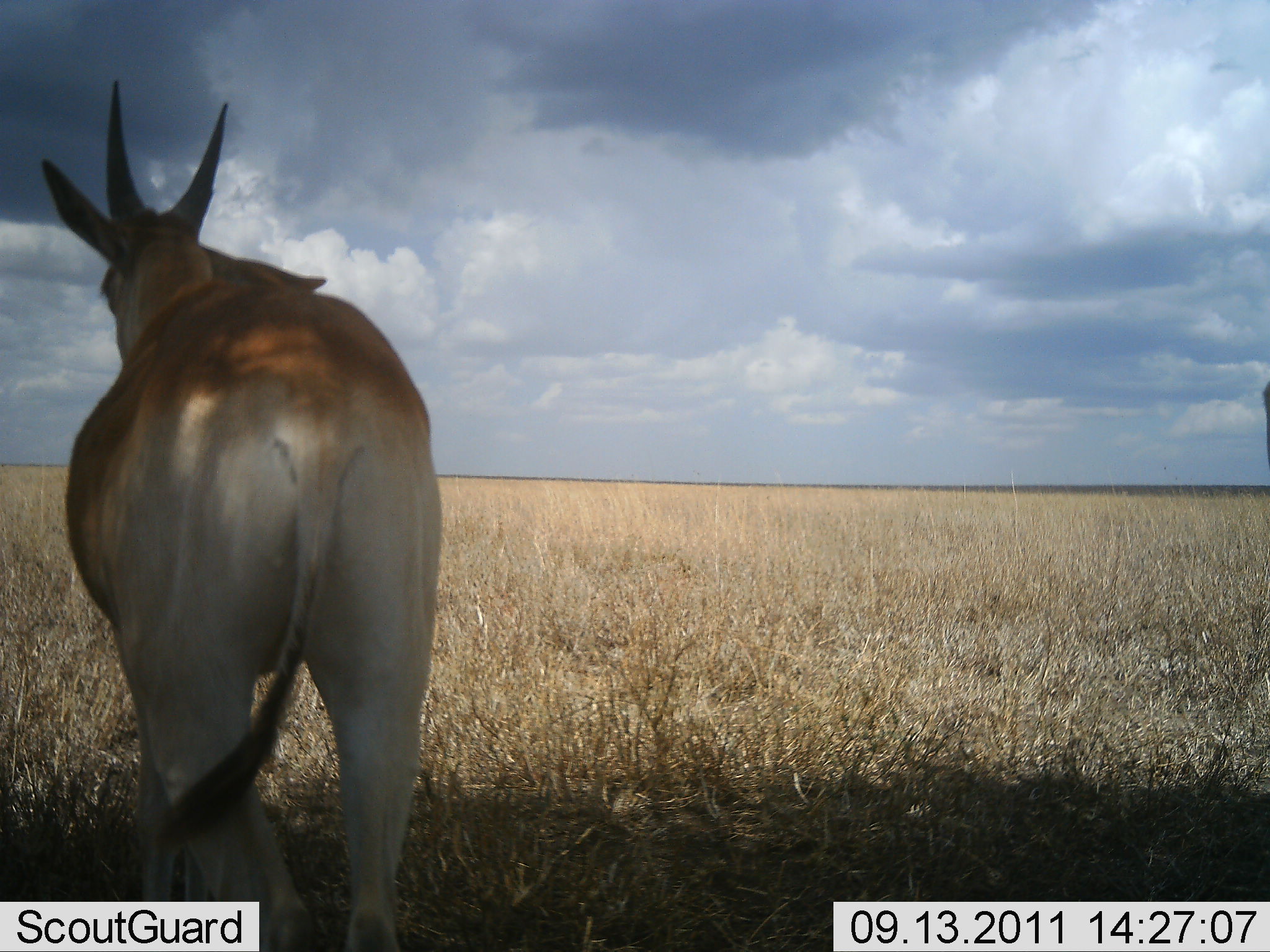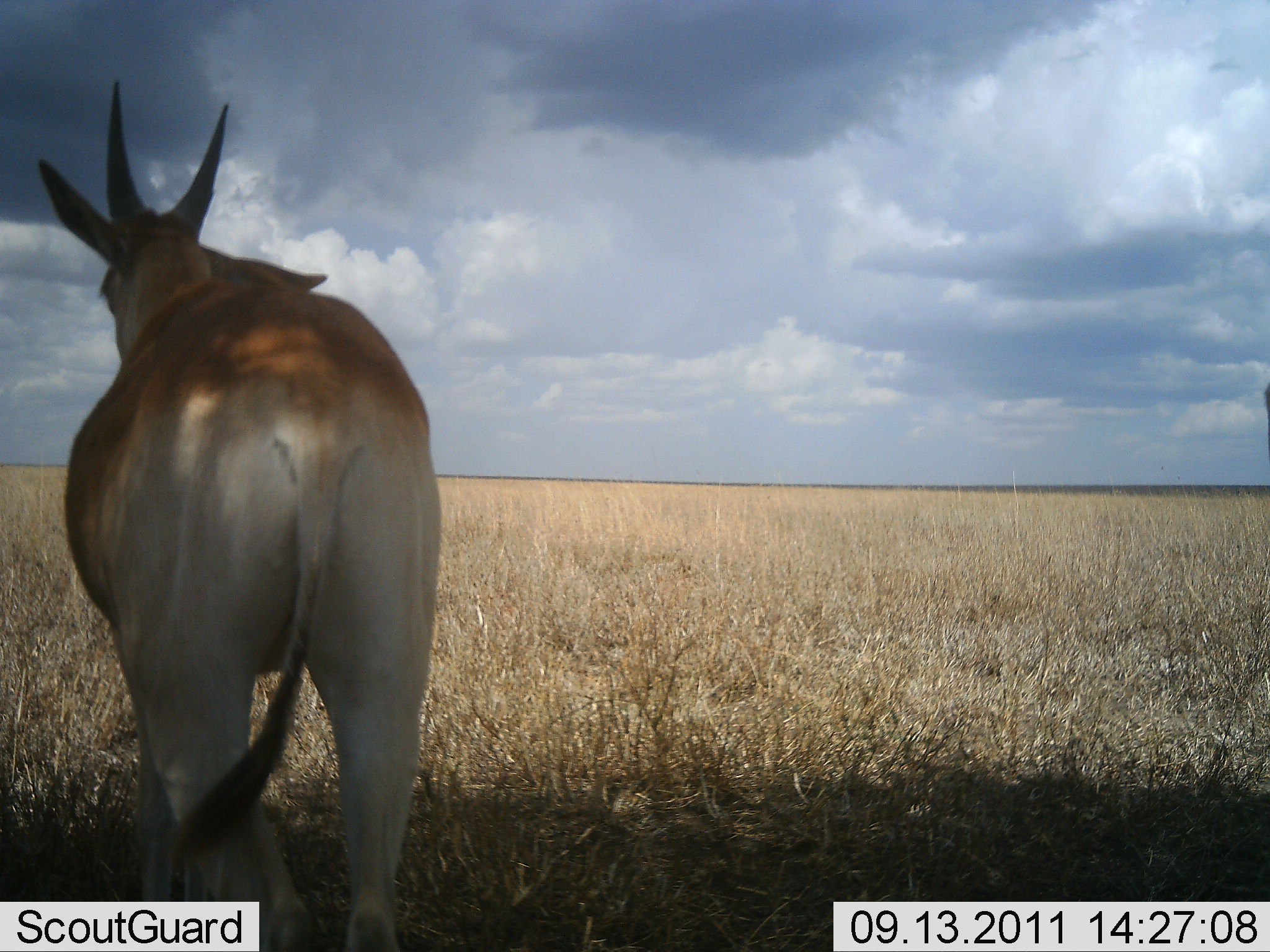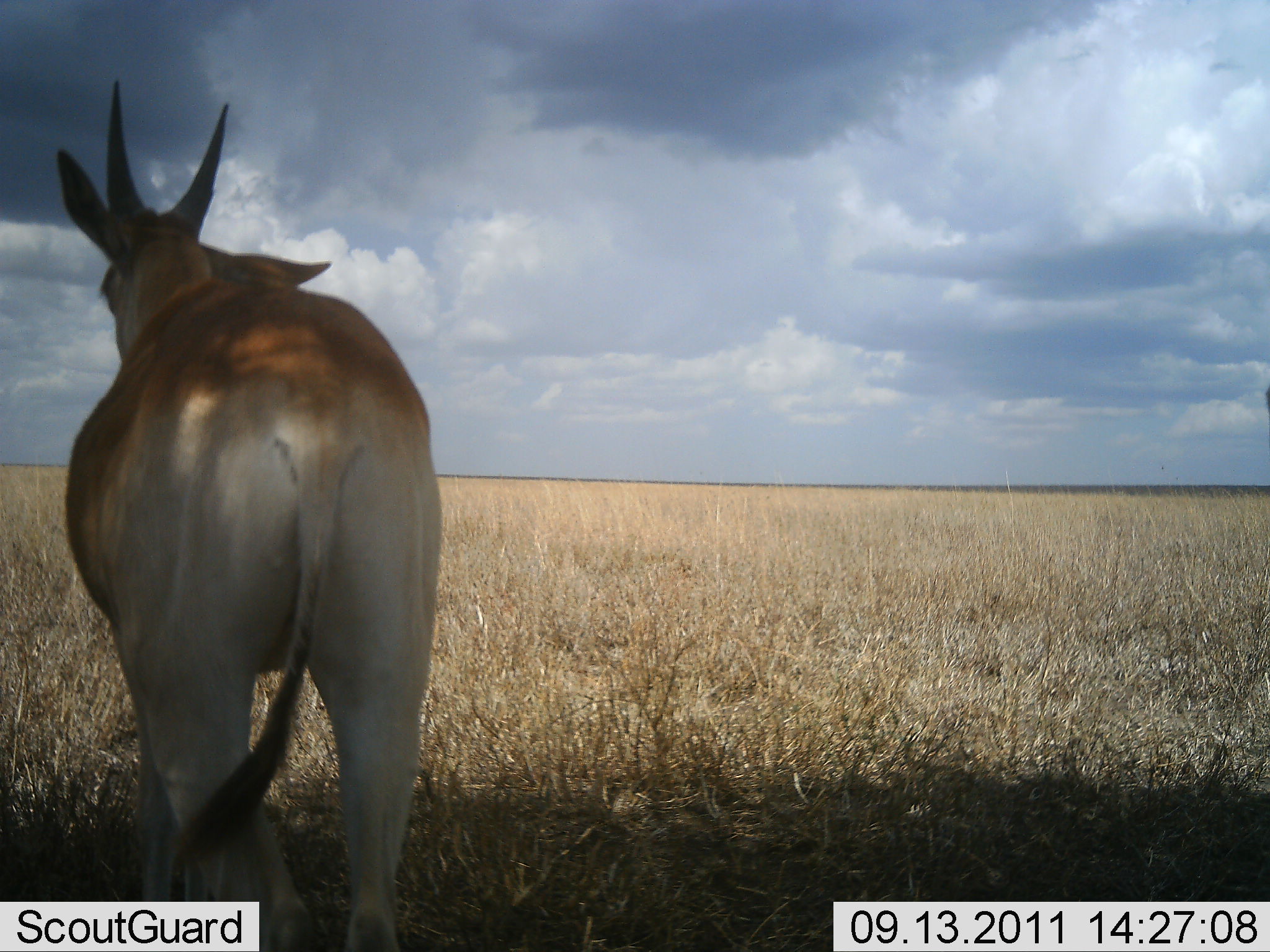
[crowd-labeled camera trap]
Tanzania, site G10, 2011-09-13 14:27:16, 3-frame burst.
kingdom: Animalia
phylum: Chordata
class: Mammalia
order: Artiodactyla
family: Bovidae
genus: Nanger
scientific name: Nanger granti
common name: grant's gazelle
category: gazellegrants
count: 1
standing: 88%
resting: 0%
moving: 12%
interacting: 0%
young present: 0%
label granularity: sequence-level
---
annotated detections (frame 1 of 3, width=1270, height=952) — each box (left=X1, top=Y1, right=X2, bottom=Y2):
animal: (left=39, top=76, right=440, bottom=952)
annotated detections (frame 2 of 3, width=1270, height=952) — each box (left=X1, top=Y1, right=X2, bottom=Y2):
animal: (left=34, top=81, right=443, bottom=952)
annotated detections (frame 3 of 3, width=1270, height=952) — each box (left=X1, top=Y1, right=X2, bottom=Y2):
animal: (left=51, top=76, right=444, bottom=950)